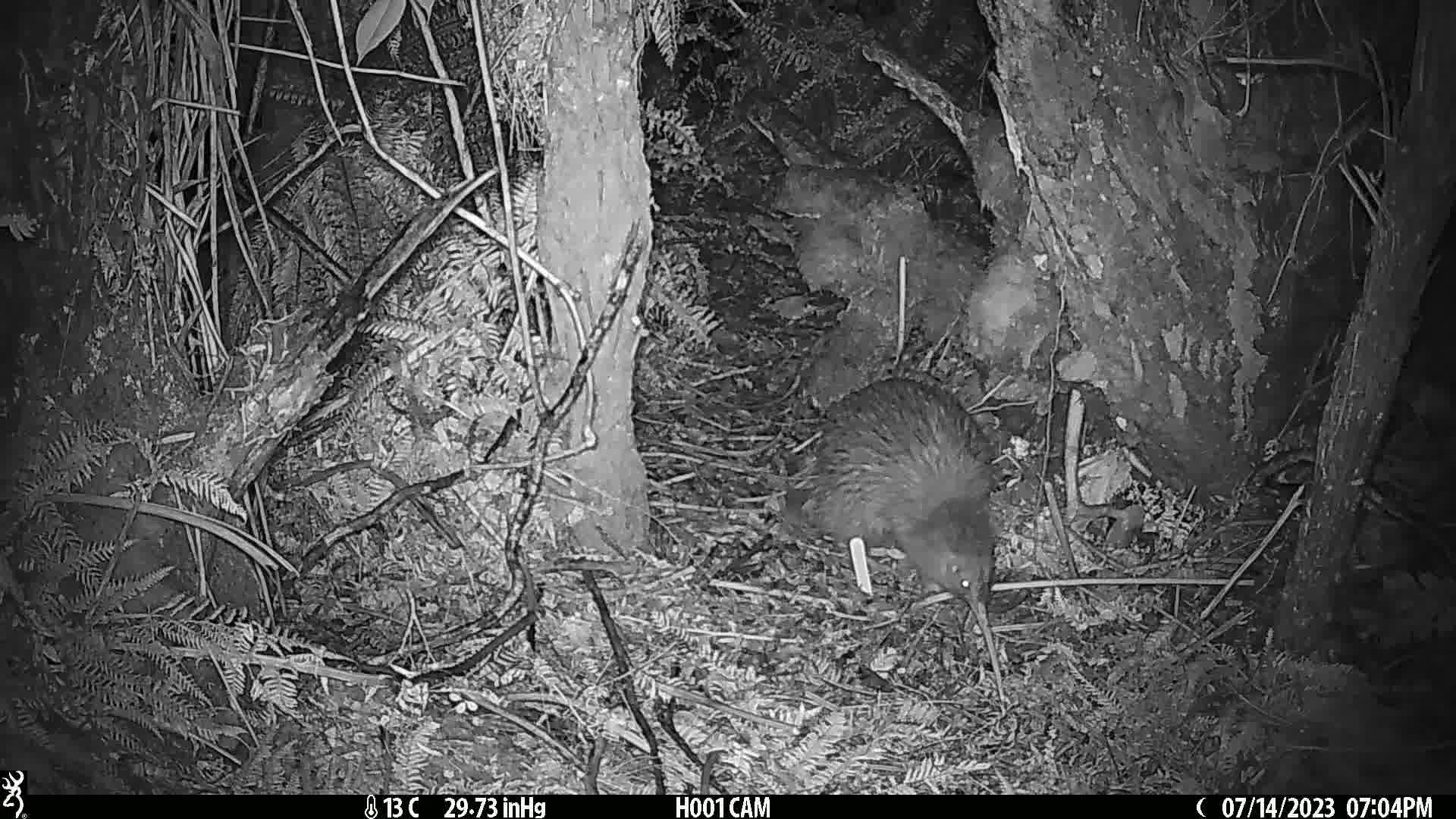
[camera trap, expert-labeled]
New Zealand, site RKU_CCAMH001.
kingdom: Animalia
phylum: Chordata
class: Aves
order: Apterygiformes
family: Apterygidae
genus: Apteryx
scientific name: Apteryx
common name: kiwi